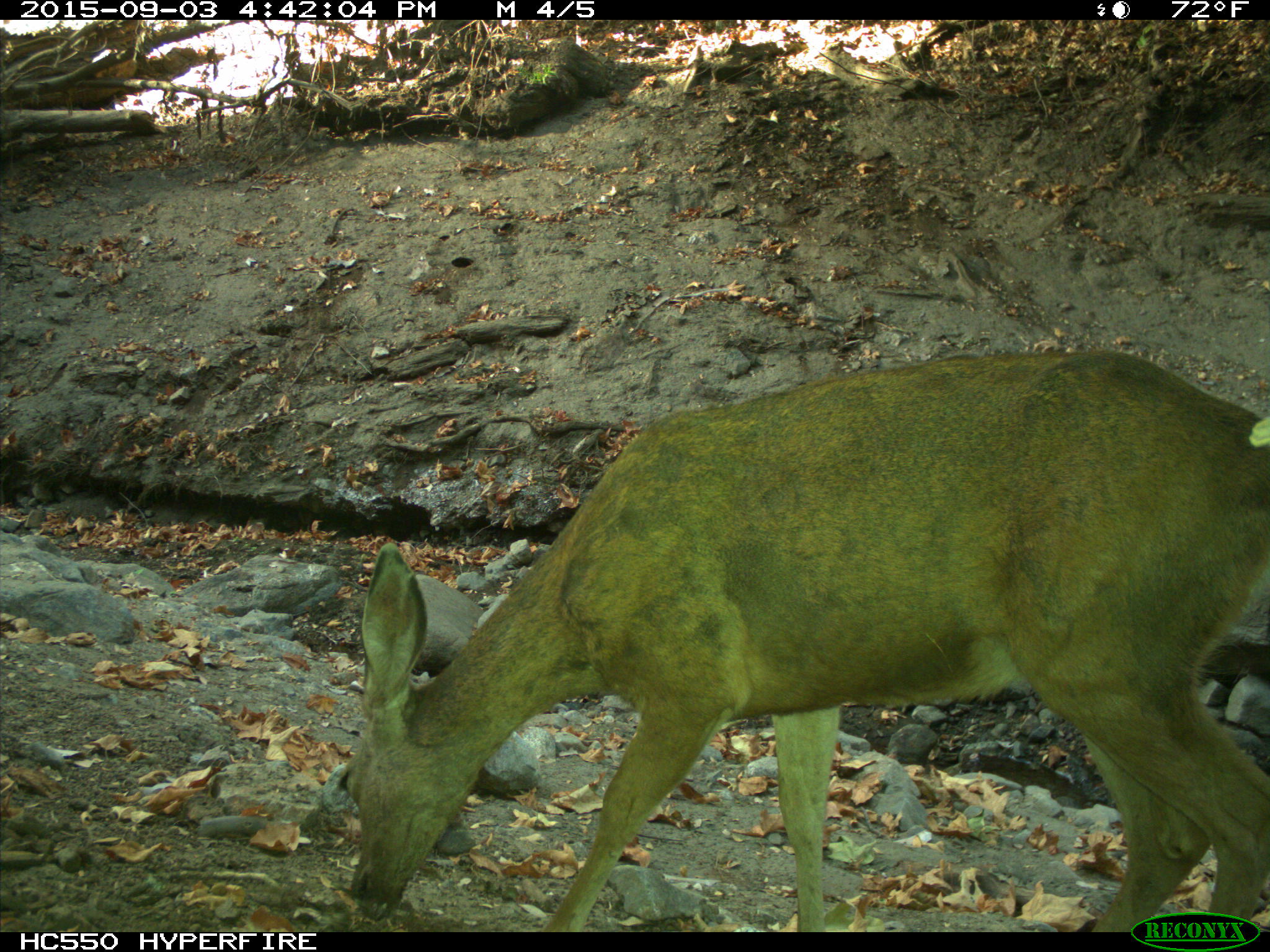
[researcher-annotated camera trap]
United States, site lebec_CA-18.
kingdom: Animalia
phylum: Chordata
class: Mammalia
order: Artiodactyla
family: Cervidae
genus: Odocoileus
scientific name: Odocoileus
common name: deer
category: unidentified deer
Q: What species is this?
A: Unidentified deer (deer) (Odocoileus).